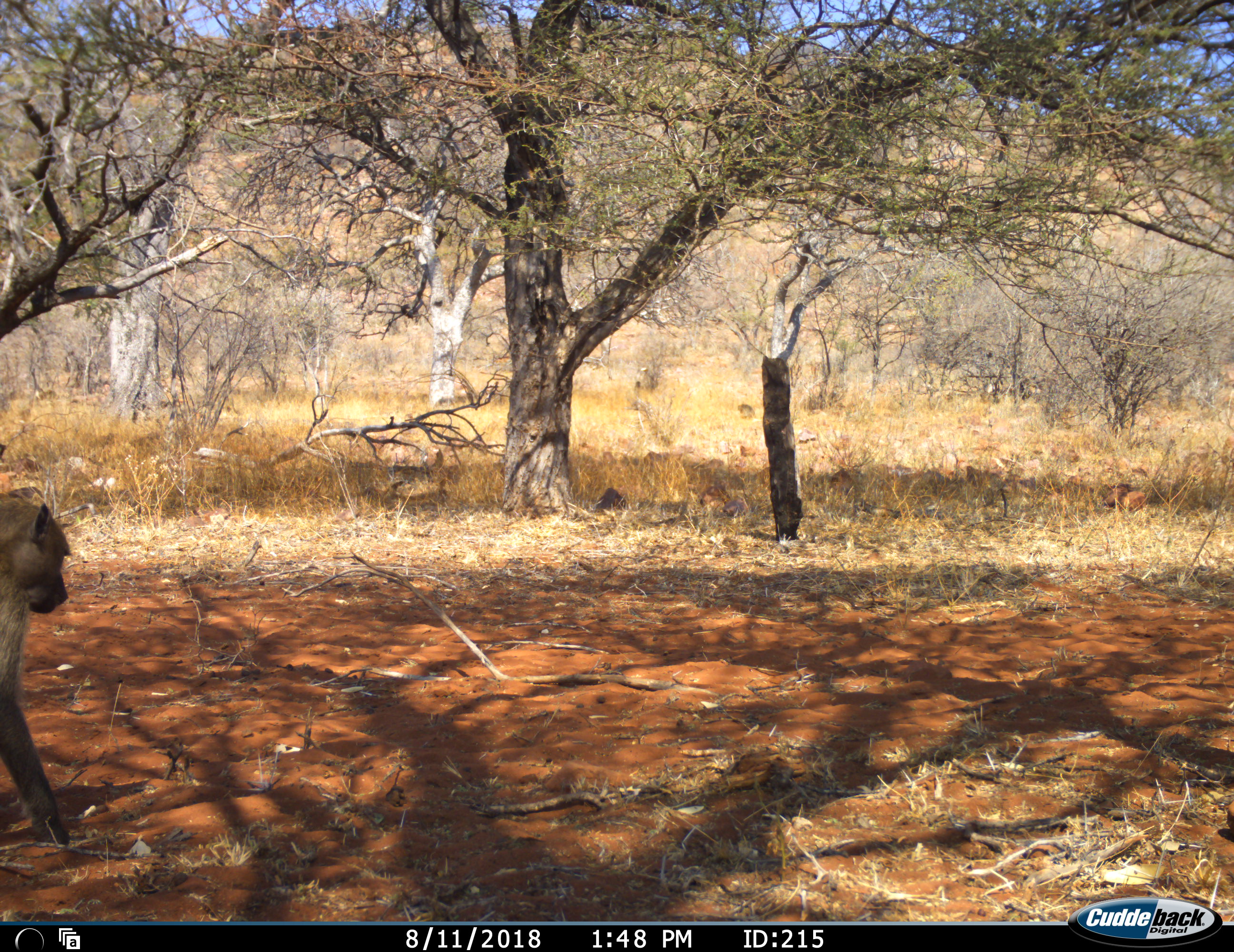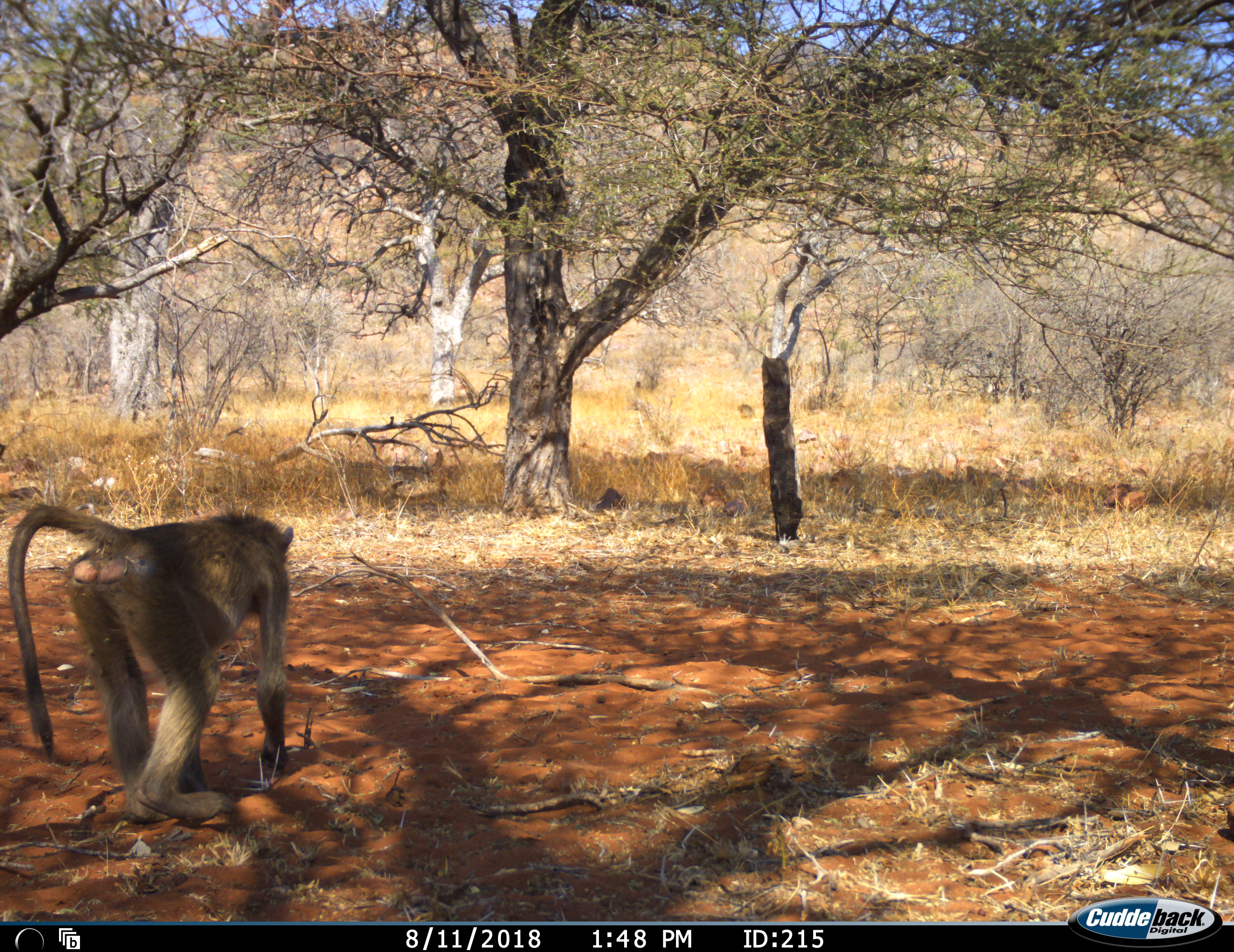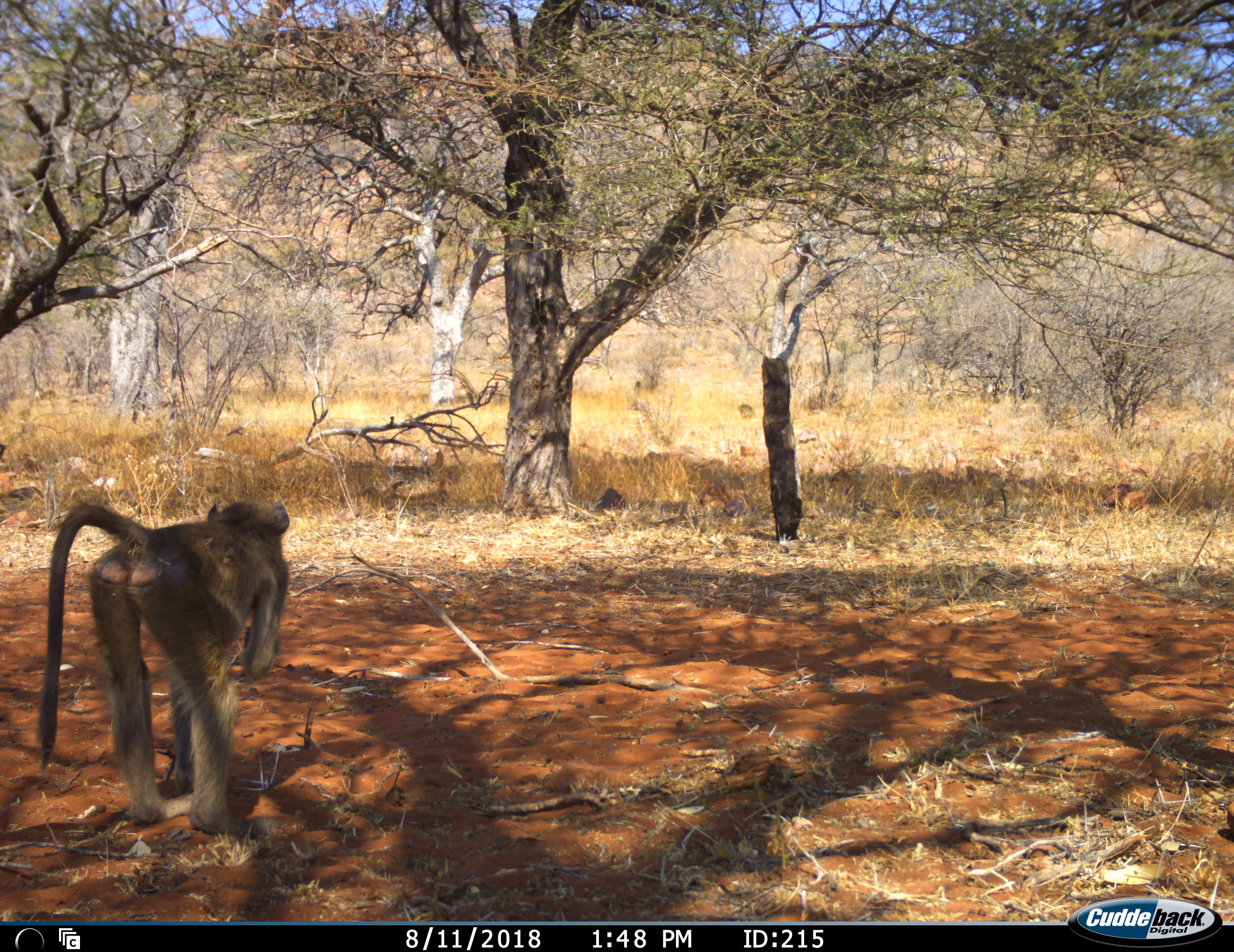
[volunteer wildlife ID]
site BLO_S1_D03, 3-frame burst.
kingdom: Animalia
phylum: Chordata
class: Mammalia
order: Primates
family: Cercopithecidae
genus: Papio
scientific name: Papio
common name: baboon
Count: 1.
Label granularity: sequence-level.